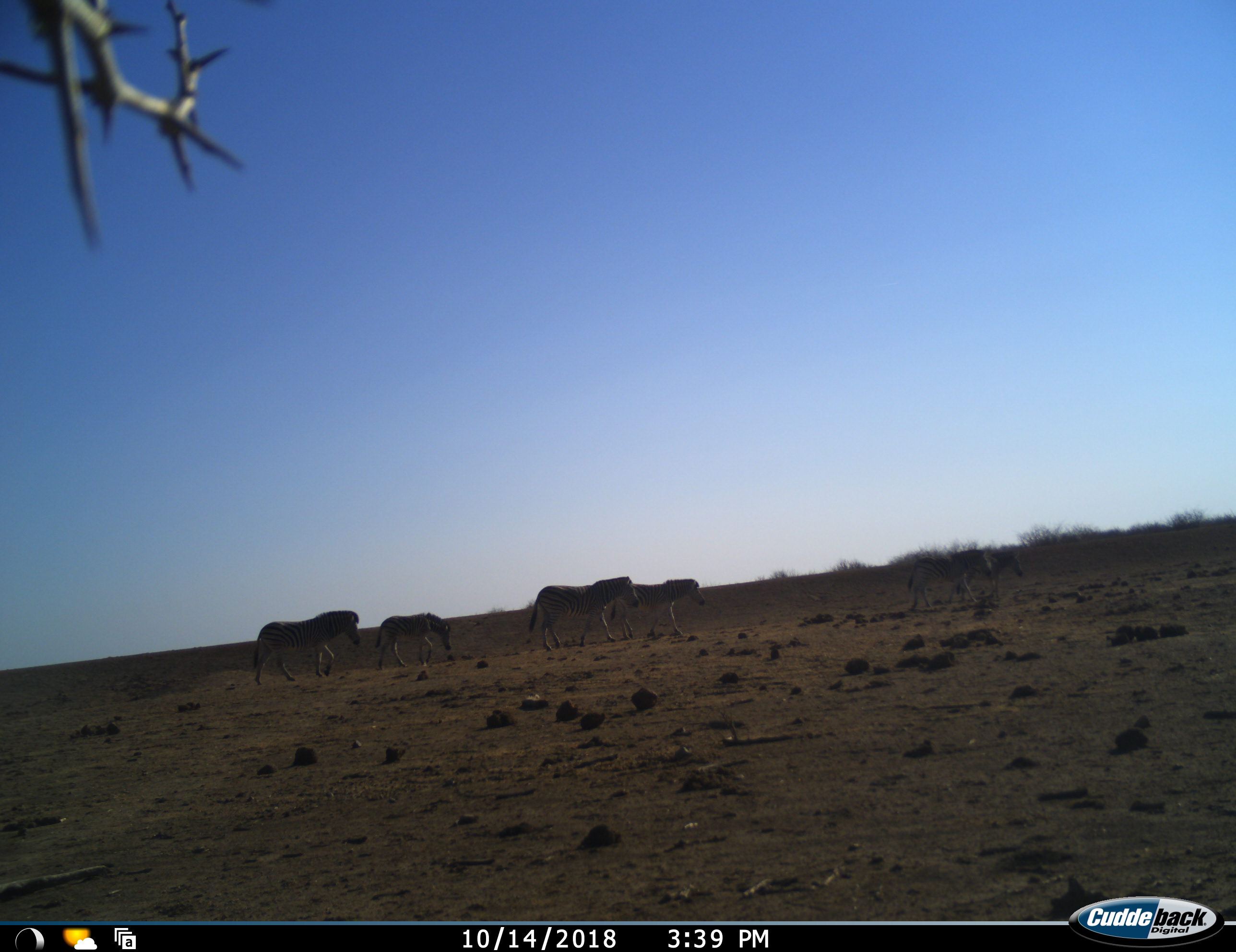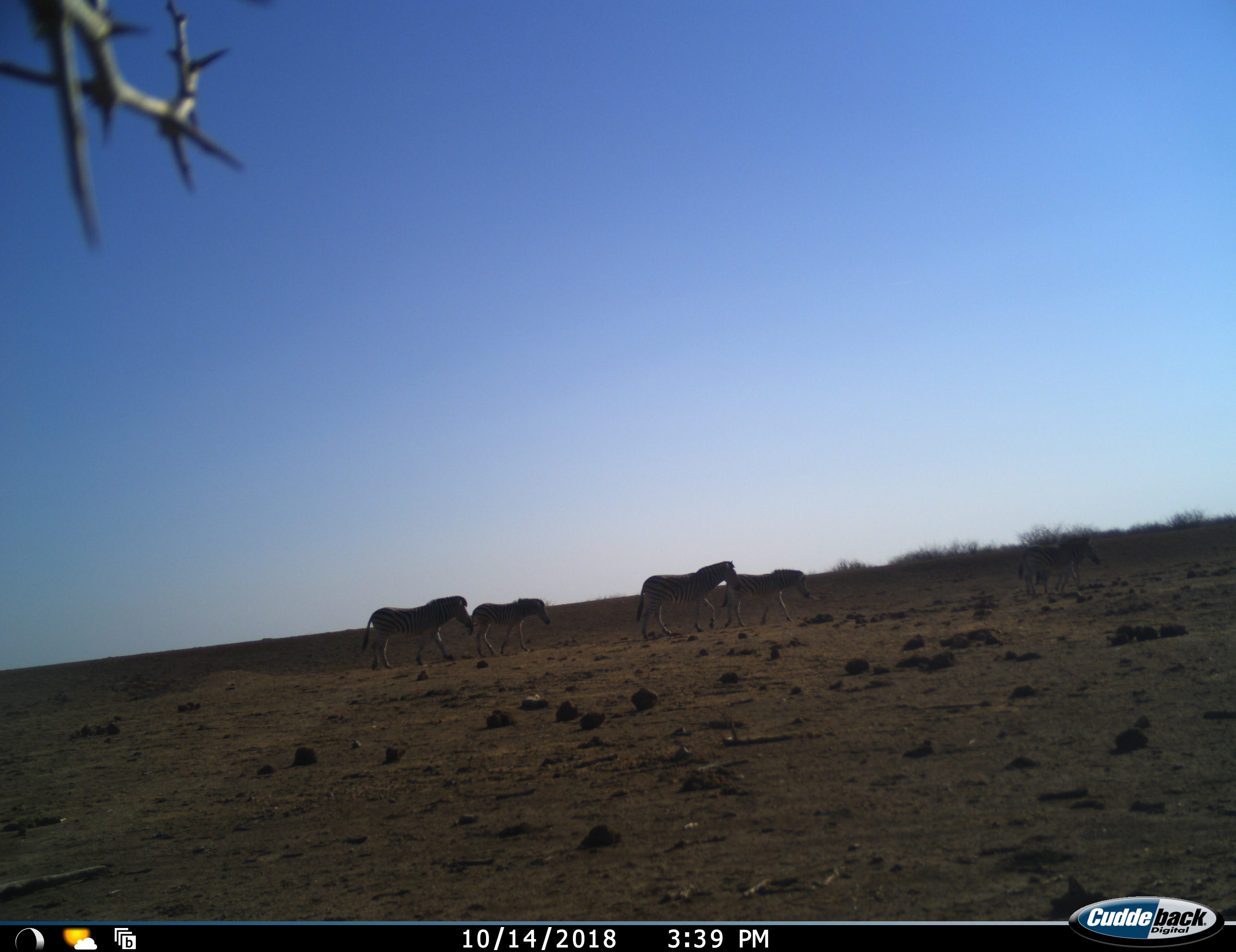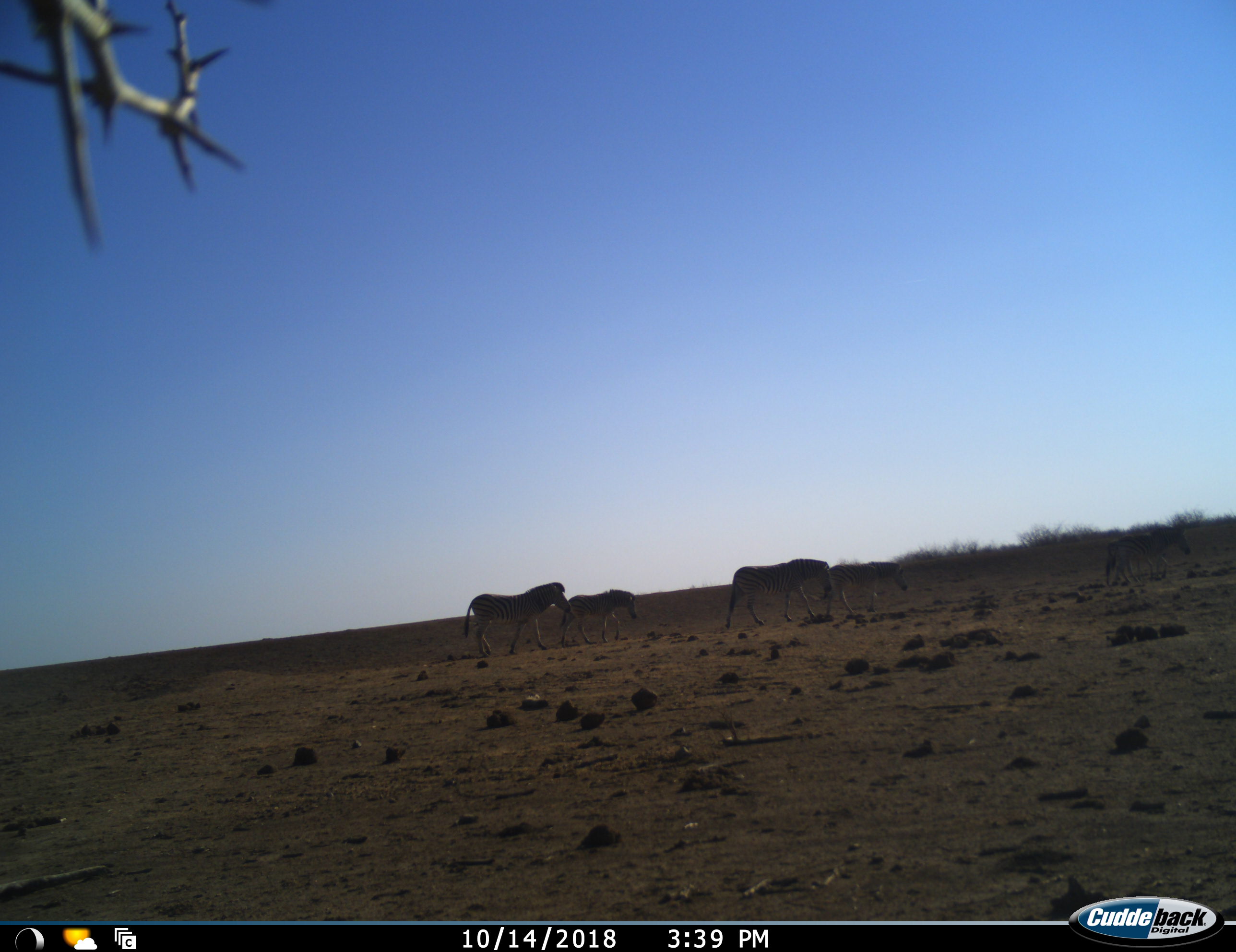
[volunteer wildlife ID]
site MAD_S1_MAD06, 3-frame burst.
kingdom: Animalia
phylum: Chordata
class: Mammalia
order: Perissodactyla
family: Equidae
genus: Equus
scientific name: Equus quagga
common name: plains zebra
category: zebraplains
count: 6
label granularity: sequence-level